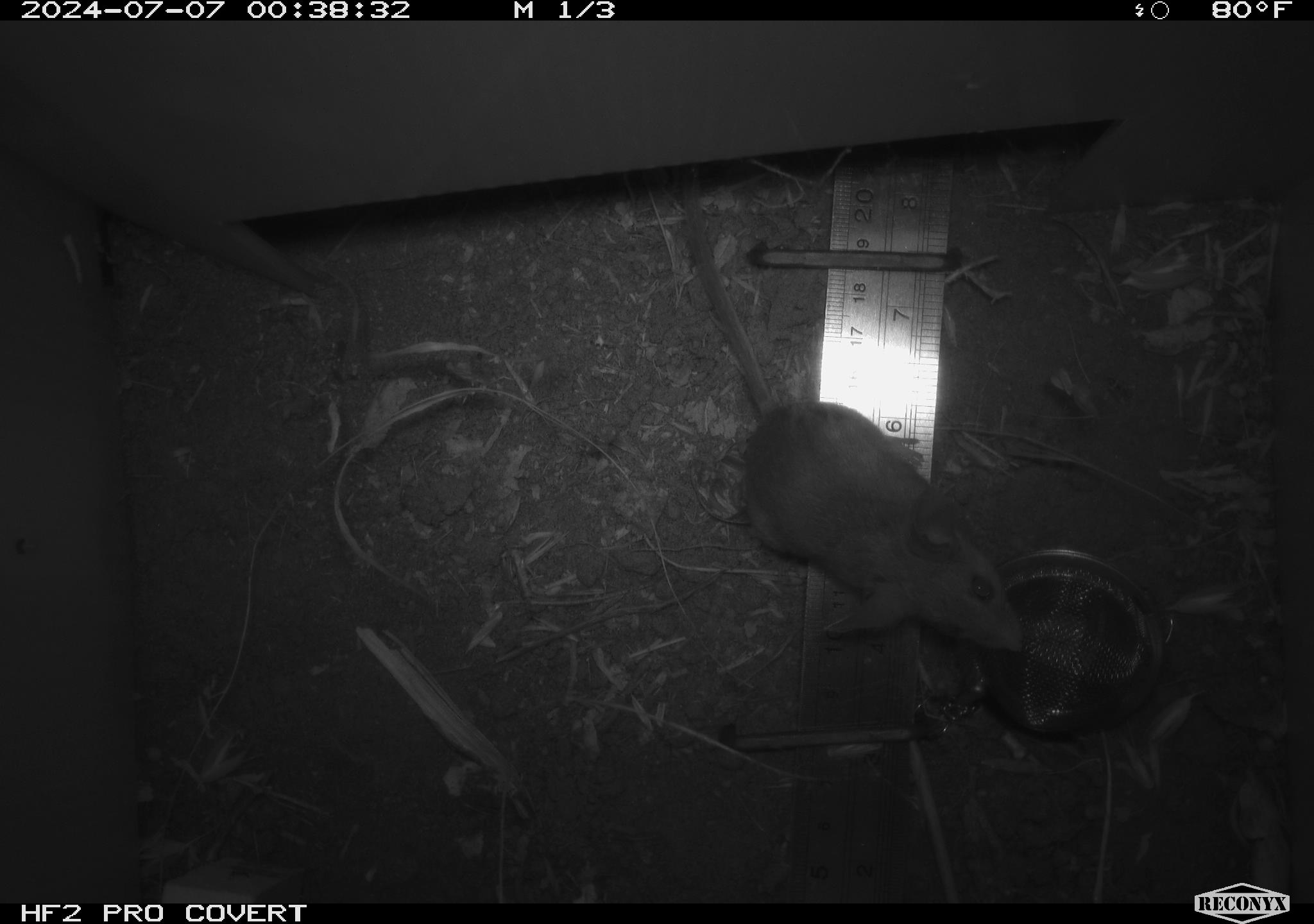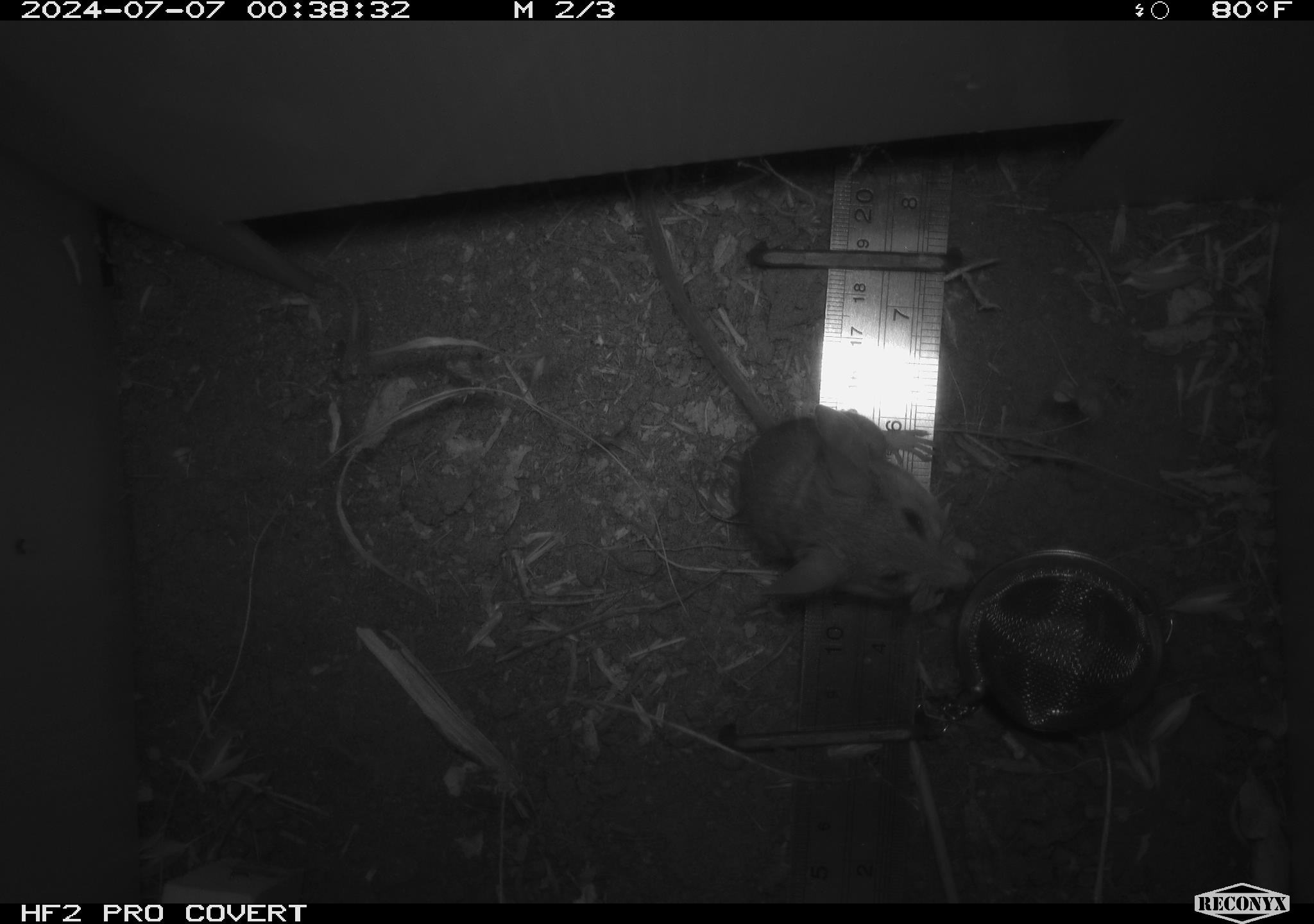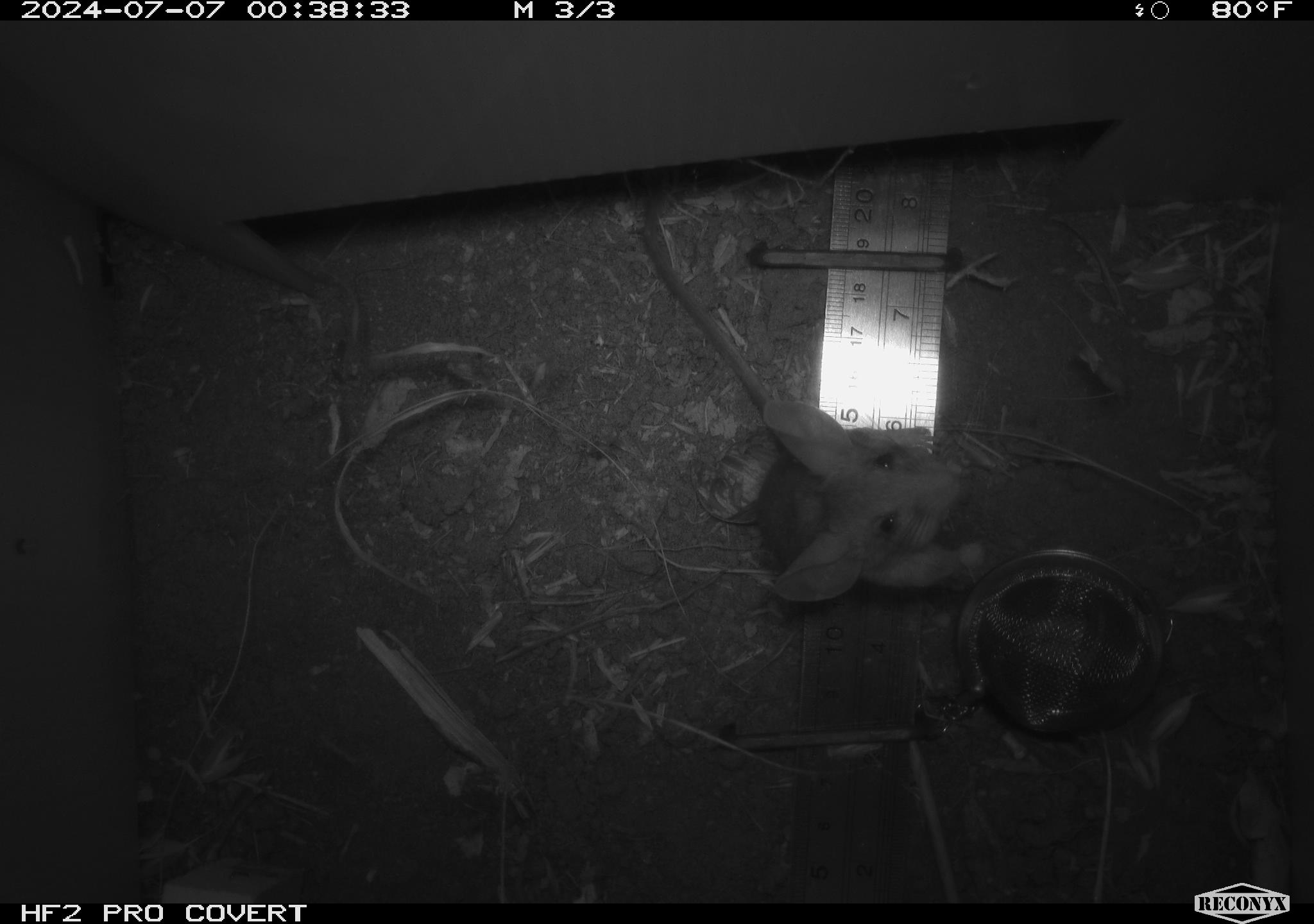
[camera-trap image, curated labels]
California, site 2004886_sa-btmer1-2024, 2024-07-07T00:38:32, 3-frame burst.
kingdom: Animalia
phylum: Chordata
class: Mammalia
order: Rodentia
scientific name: Rodentia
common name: mouse species